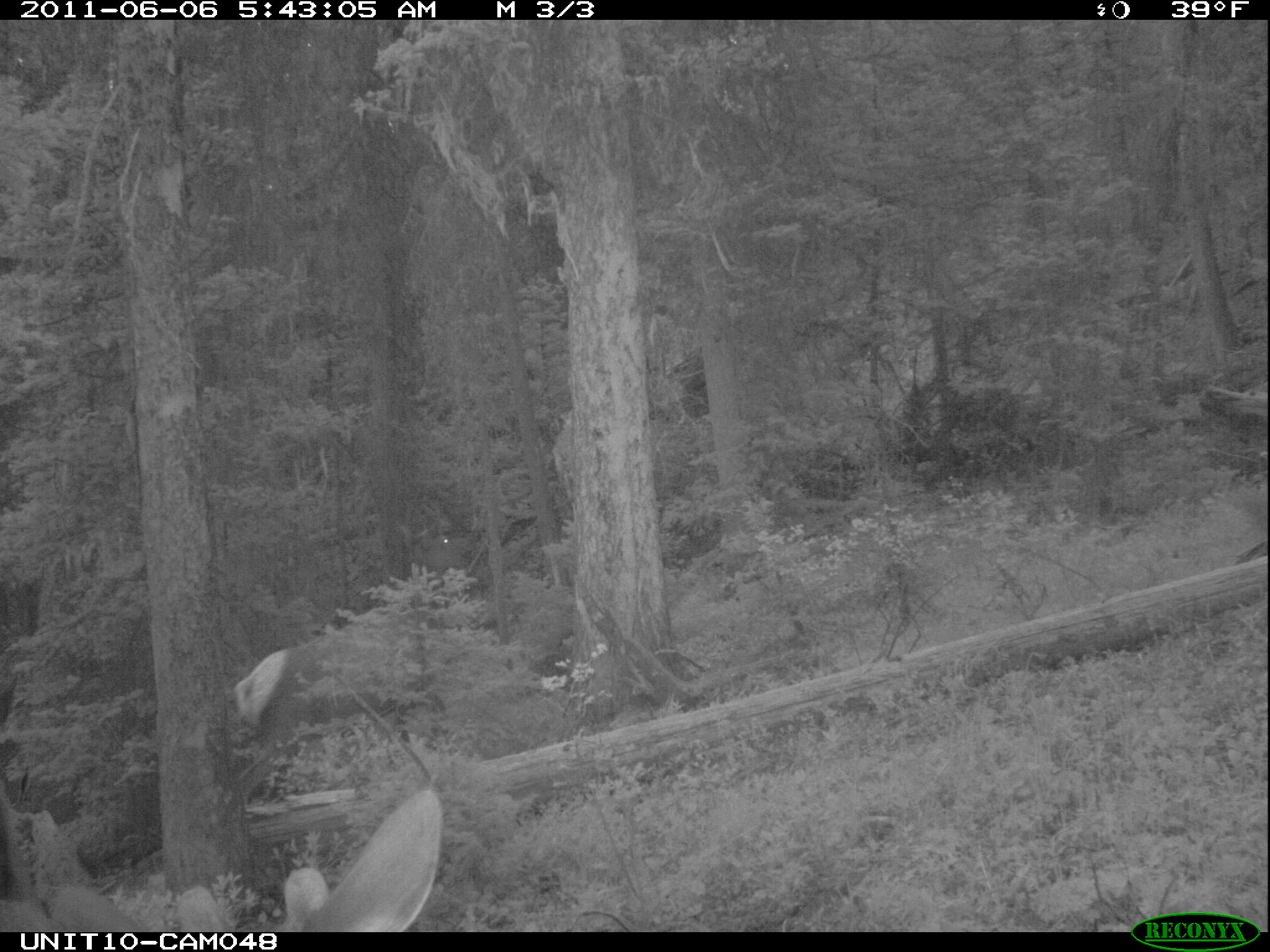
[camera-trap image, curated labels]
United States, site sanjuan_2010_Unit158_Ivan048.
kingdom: Animalia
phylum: Chordata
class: Mammalia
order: Artiodactyla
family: Cervidae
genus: Cervus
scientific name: Cervus elaphus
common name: red deer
Cervus elaphus (red deer).